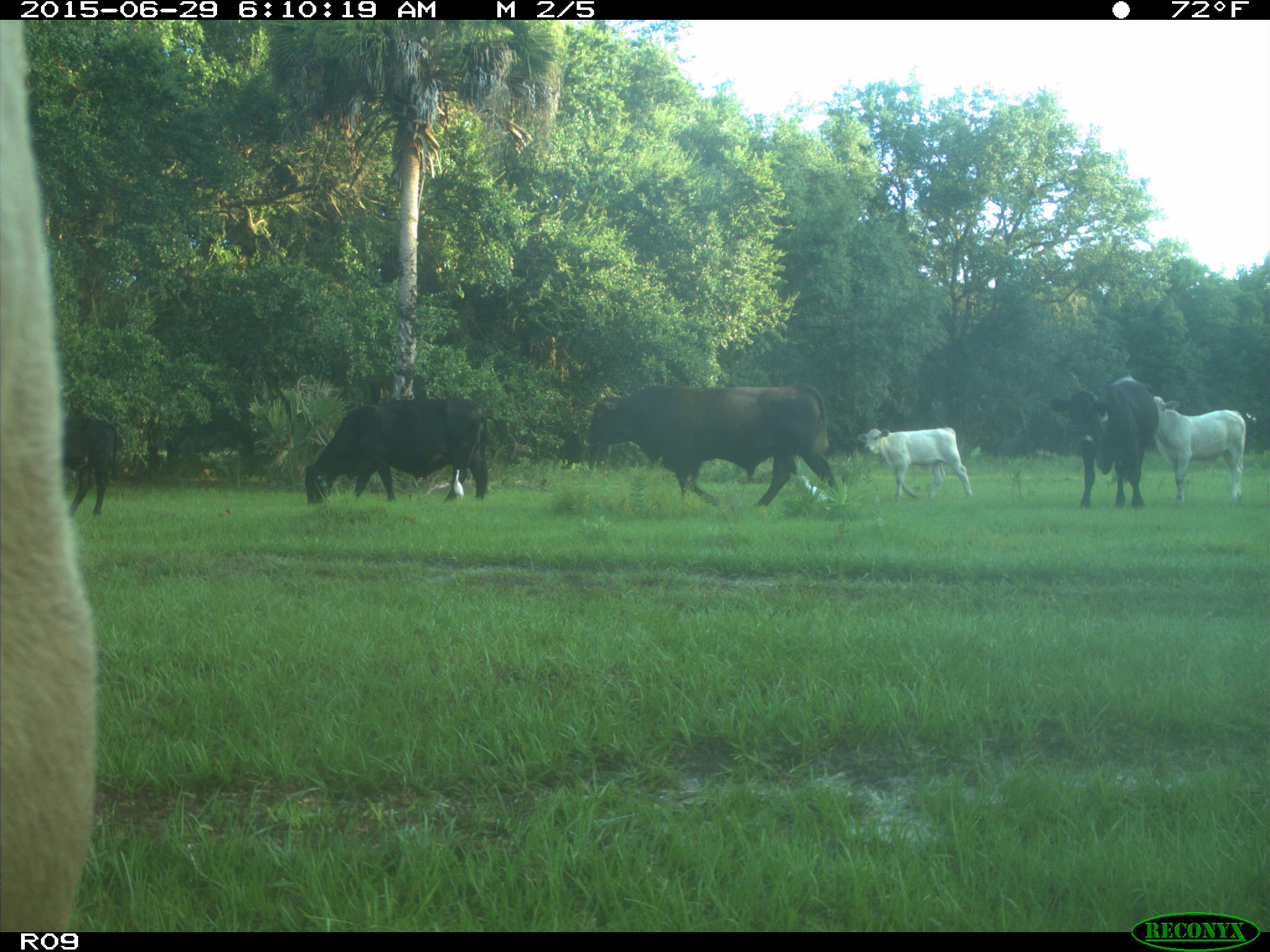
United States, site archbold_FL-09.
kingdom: Animalia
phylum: Chordata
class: Mammalia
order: Artiodactyla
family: Bovidae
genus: Bos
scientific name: Bos taurus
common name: domestic cow